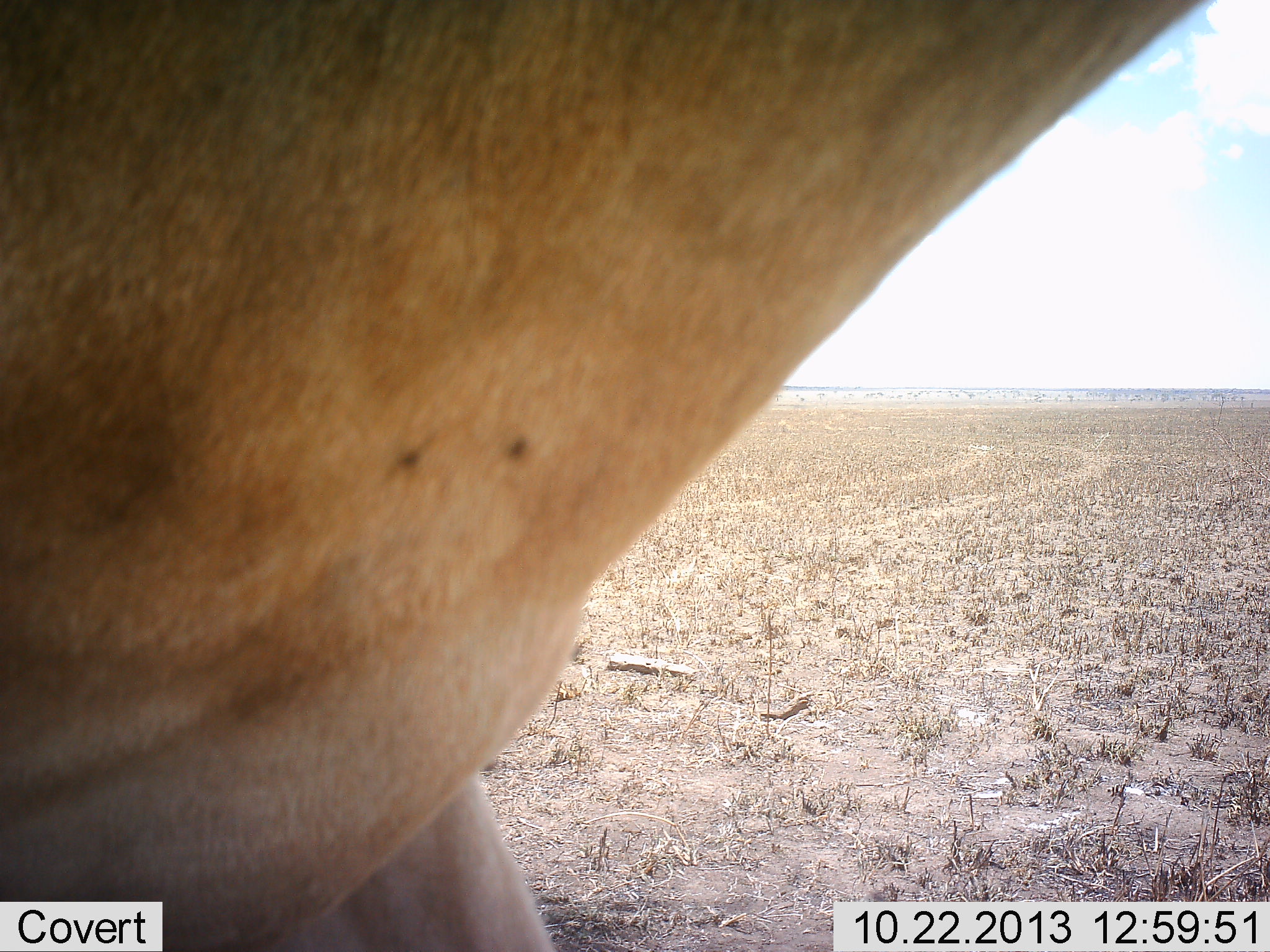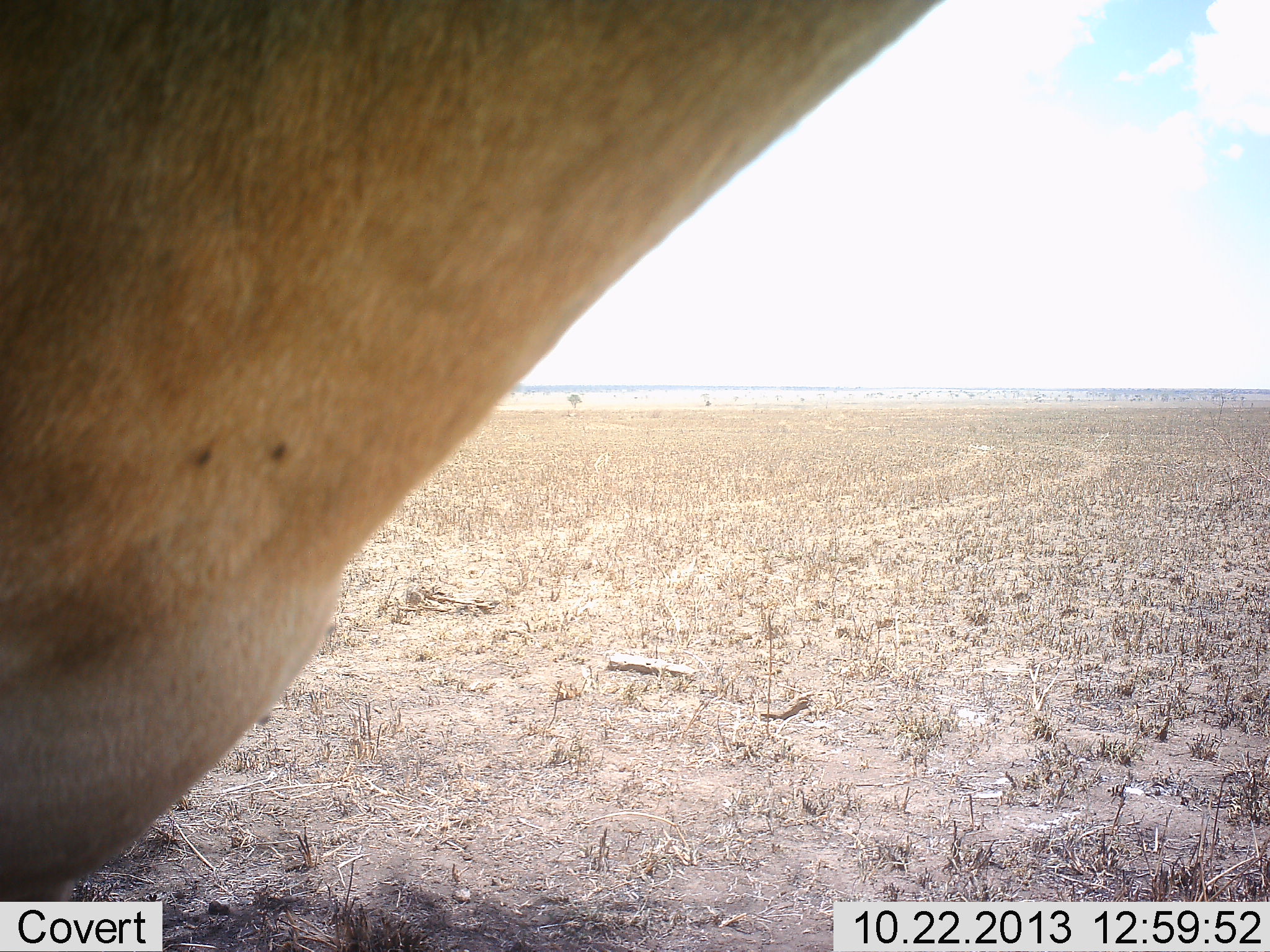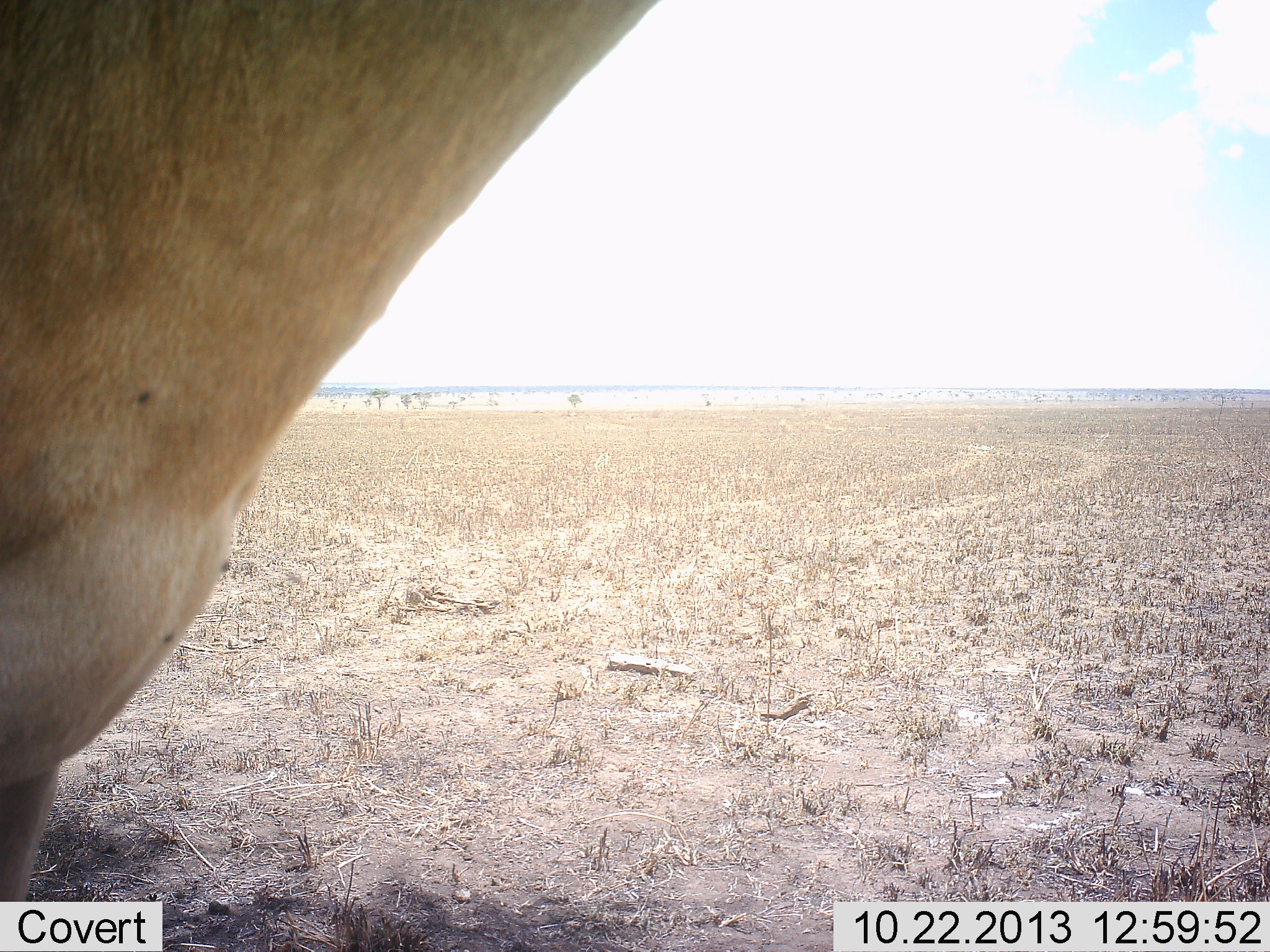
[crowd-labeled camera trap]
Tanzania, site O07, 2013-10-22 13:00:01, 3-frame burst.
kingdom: Animalia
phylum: Chordata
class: Mammalia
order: Artiodactyla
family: Bovidae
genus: Alcelaphus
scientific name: Alcelaphus buselaphus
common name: hartebeest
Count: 1.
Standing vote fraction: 36%.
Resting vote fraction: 0%.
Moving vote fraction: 64%.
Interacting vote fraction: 0%.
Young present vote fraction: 0%.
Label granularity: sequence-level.